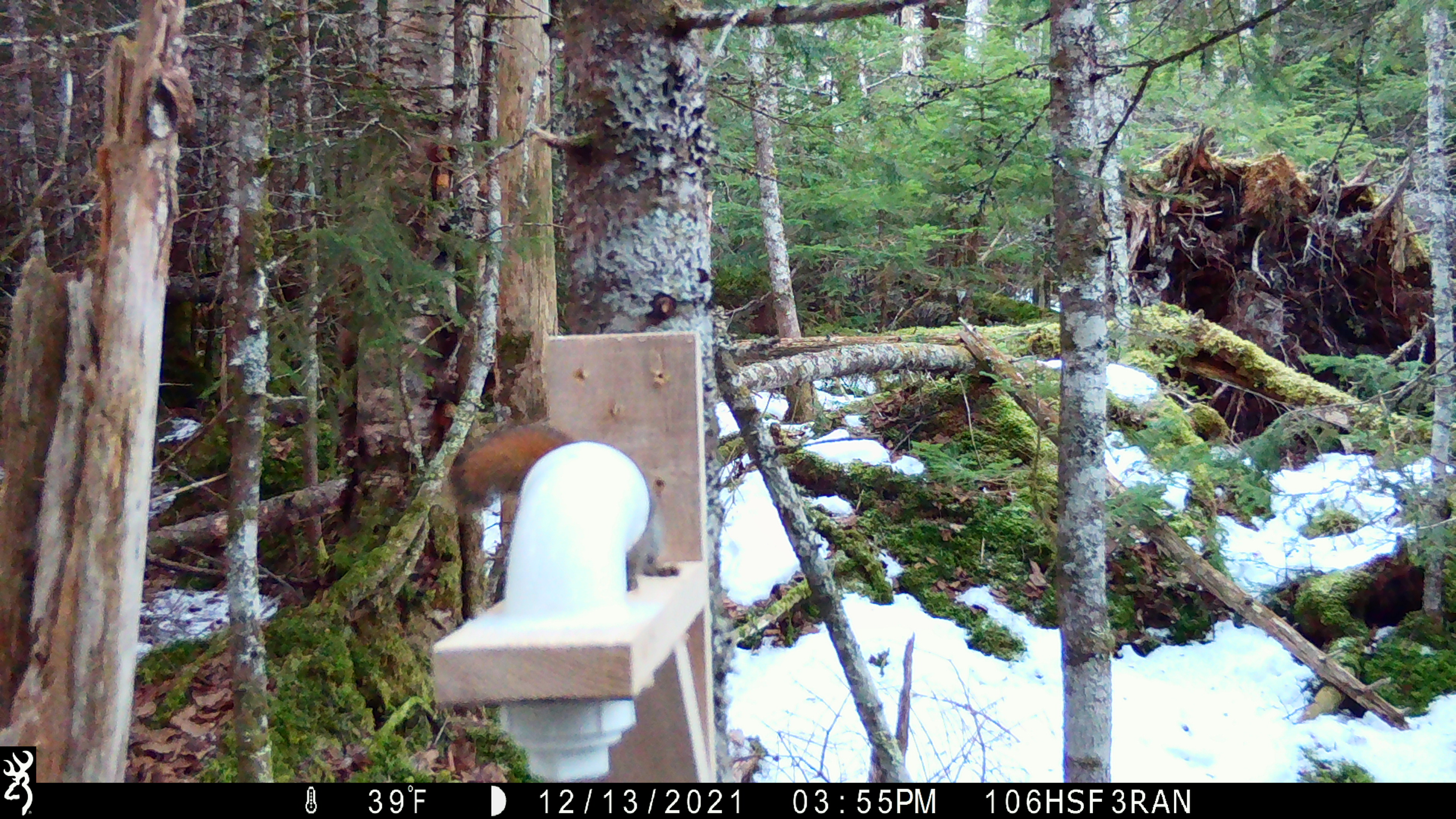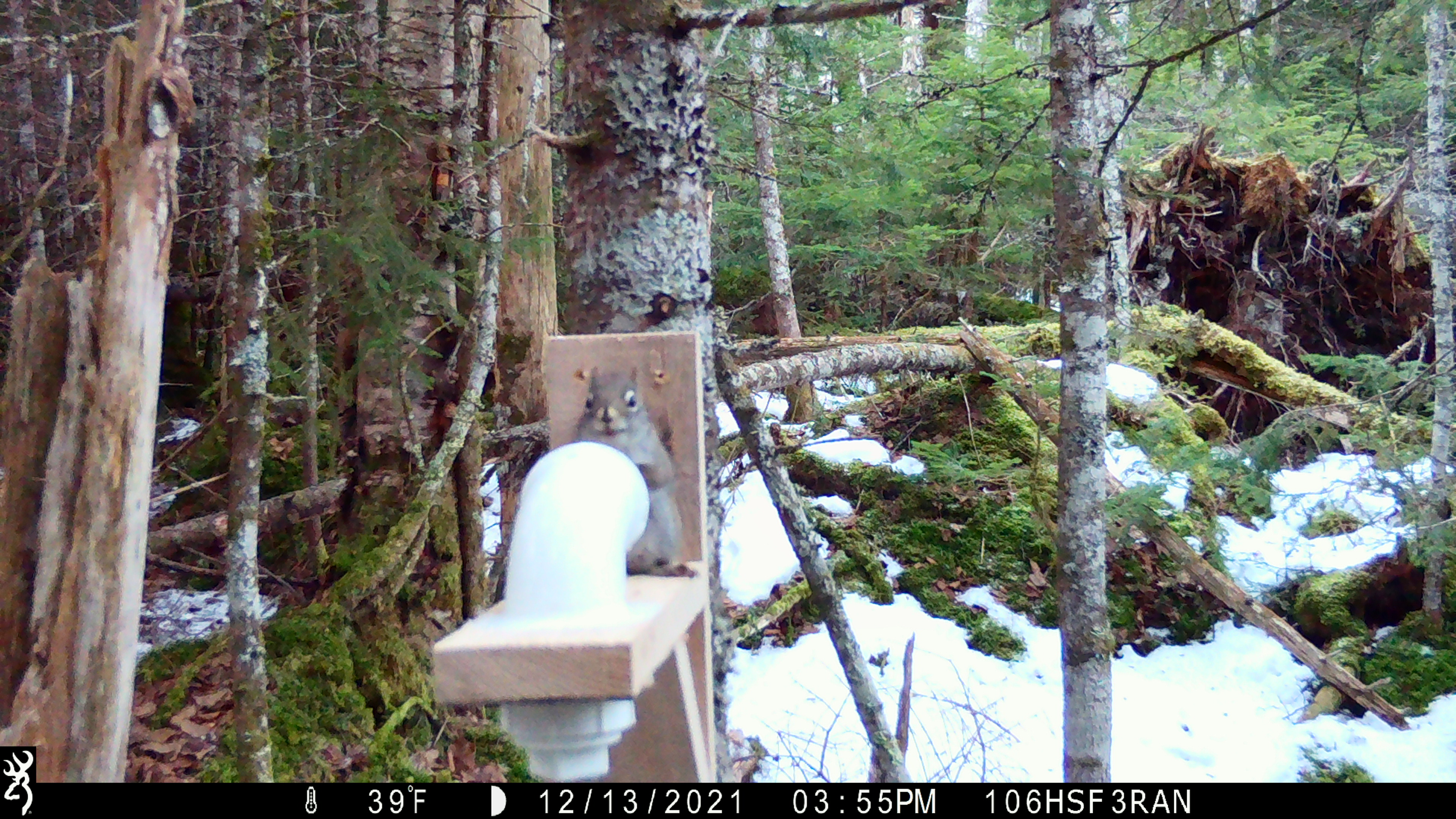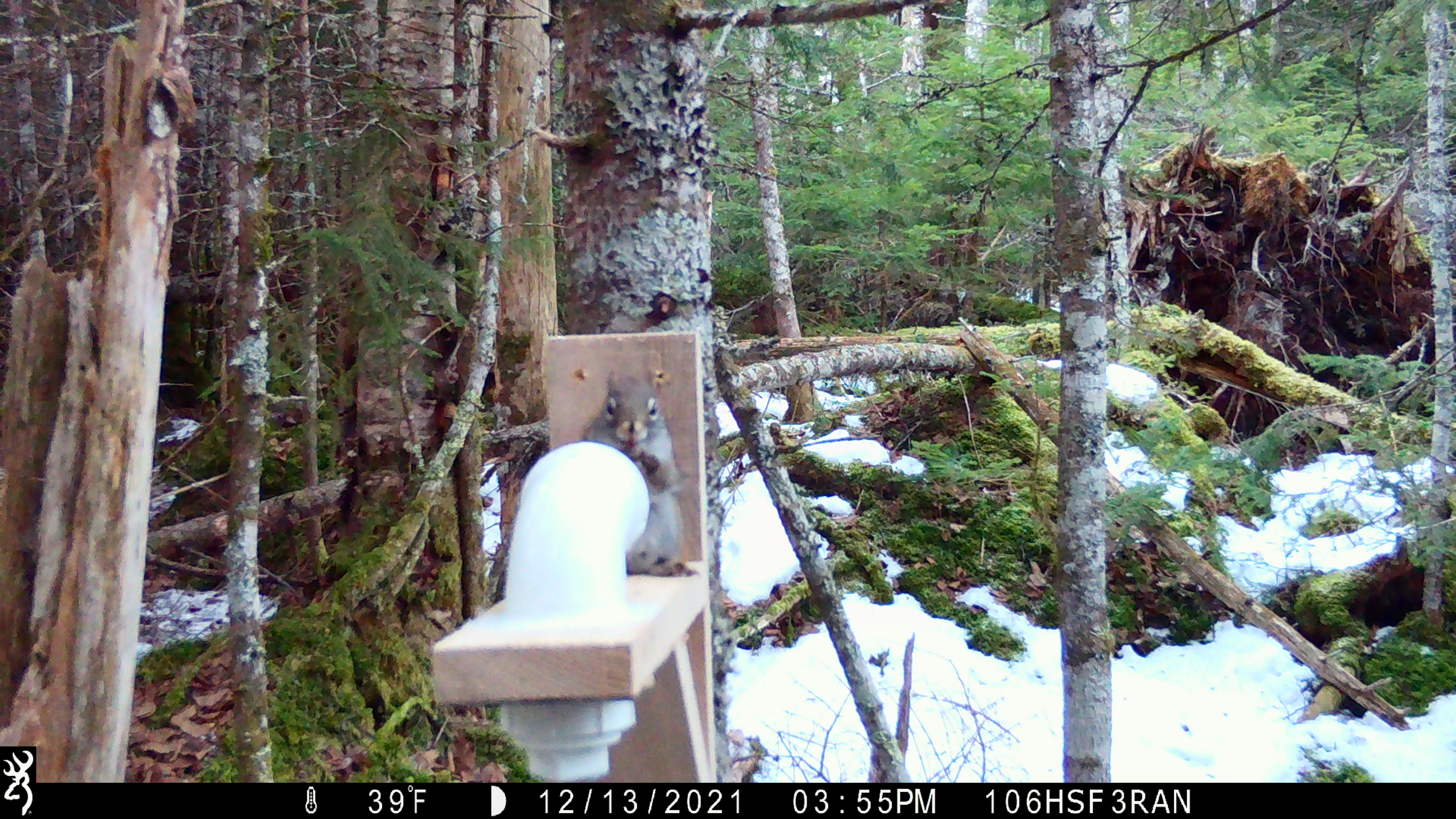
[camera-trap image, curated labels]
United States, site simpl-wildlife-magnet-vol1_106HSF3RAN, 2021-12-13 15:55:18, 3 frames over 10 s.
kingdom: Animalia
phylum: Chordata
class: Mammalia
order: Rodentia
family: Sciuridae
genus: Tamiasciurus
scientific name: Tamiasciurus hudsonicus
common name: red squirrel